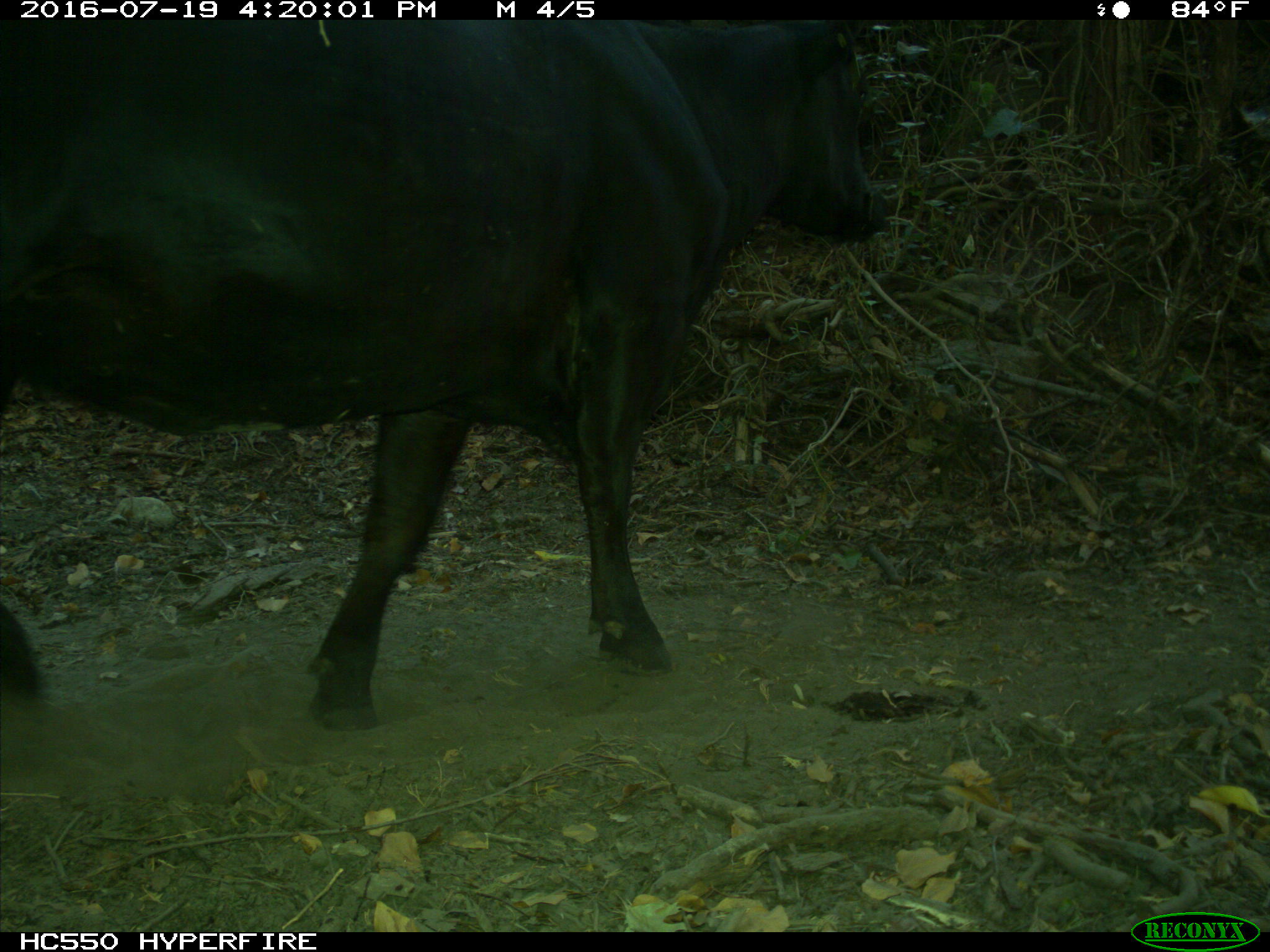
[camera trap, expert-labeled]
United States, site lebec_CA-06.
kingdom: Animalia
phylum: Chordata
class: Mammalia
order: Artiodactyla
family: Bovidae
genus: Bos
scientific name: Bos taurus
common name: domestic cow